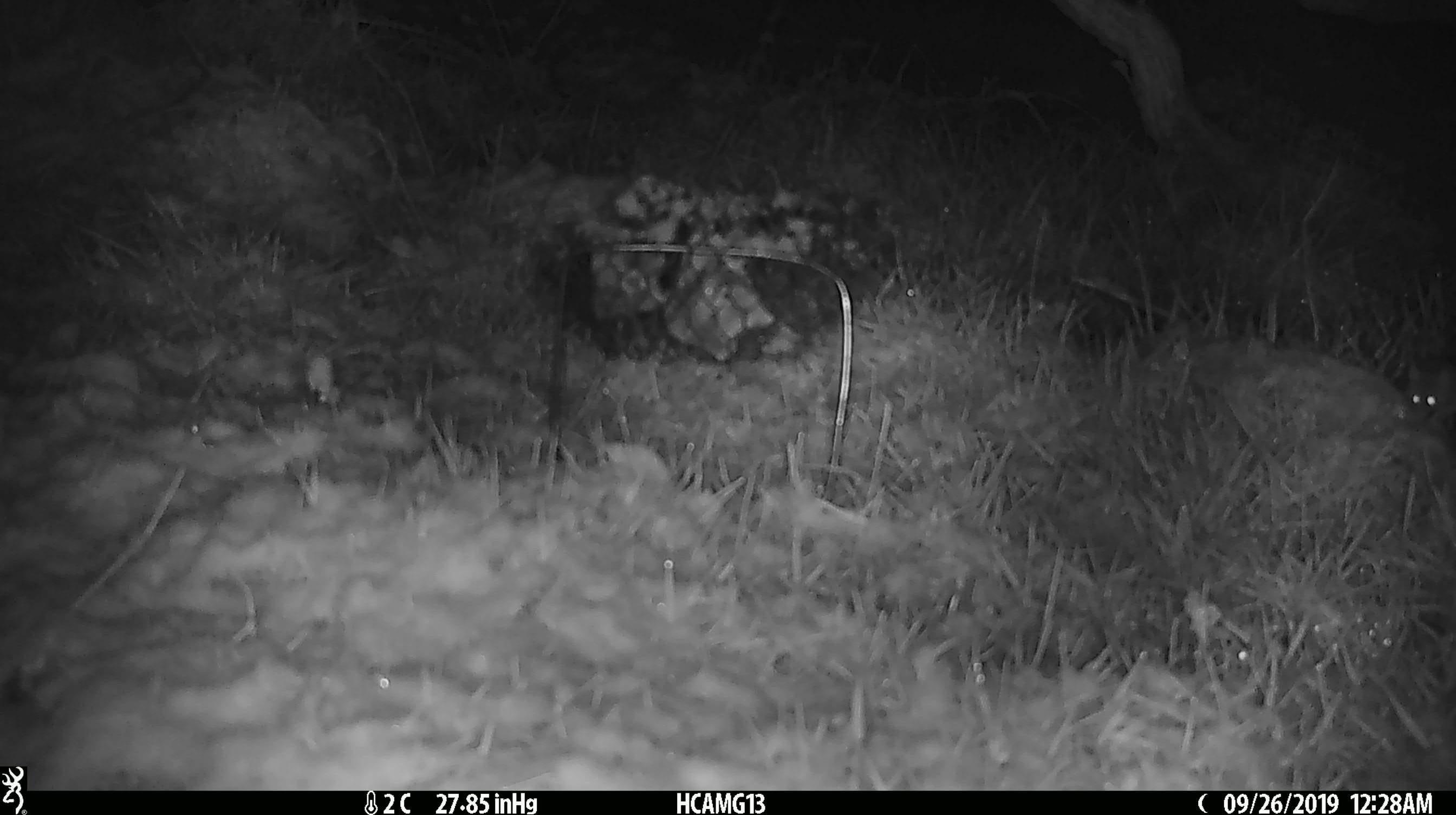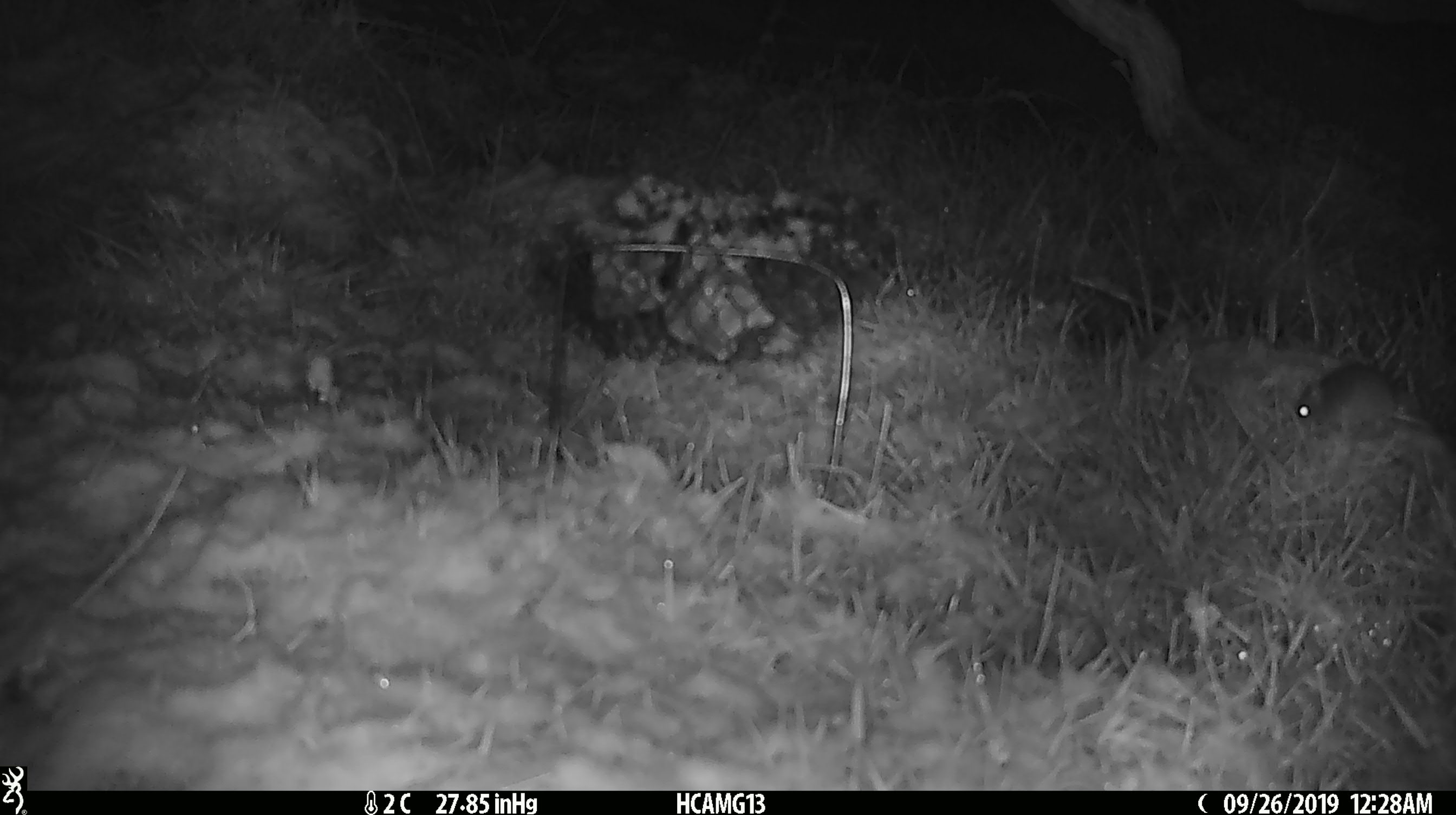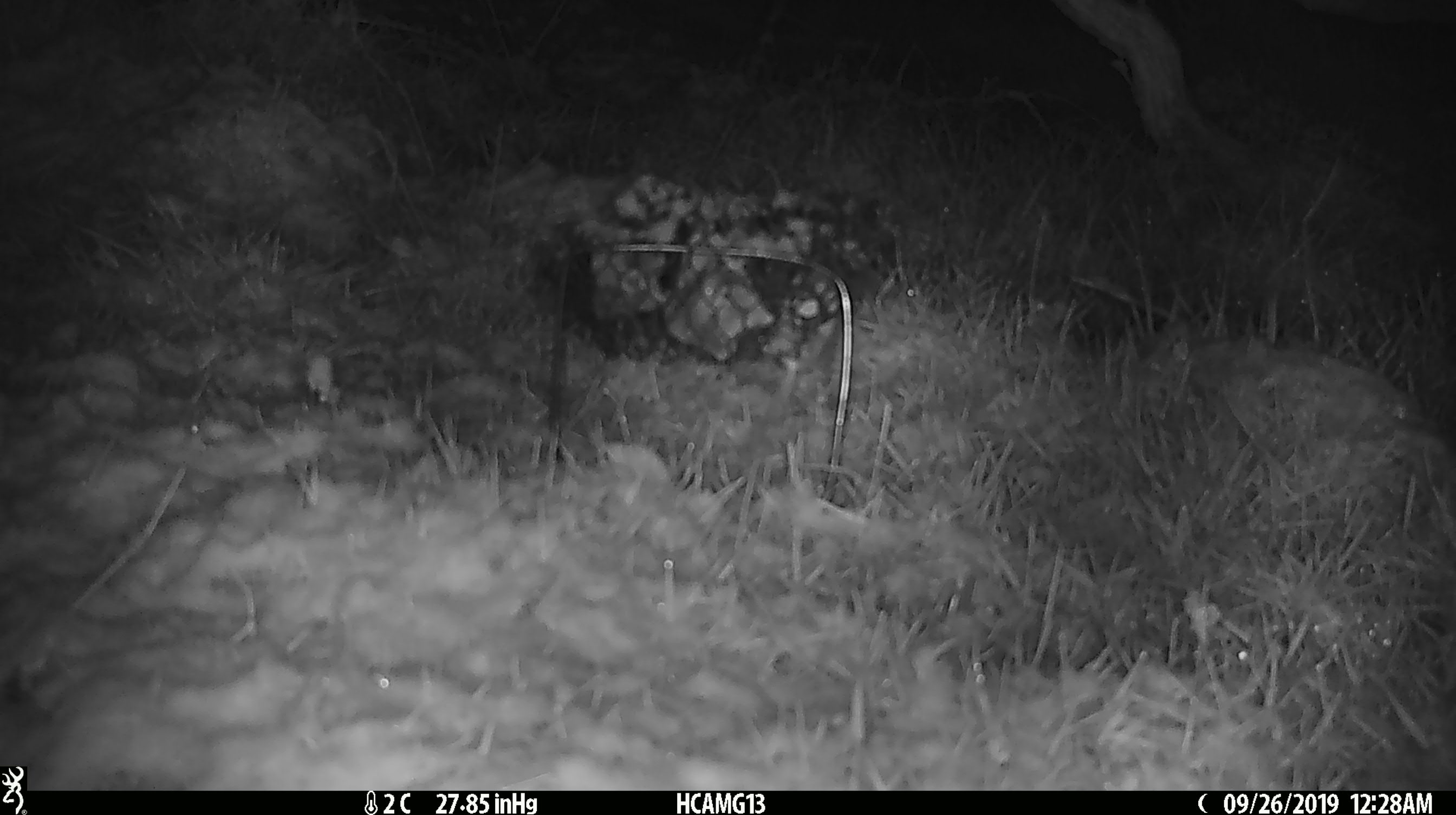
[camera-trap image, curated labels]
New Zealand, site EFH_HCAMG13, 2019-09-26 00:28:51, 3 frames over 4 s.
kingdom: Animalia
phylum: Chordata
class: Mammalia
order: Rodentia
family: Muridae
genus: Mus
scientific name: Mus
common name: mouse